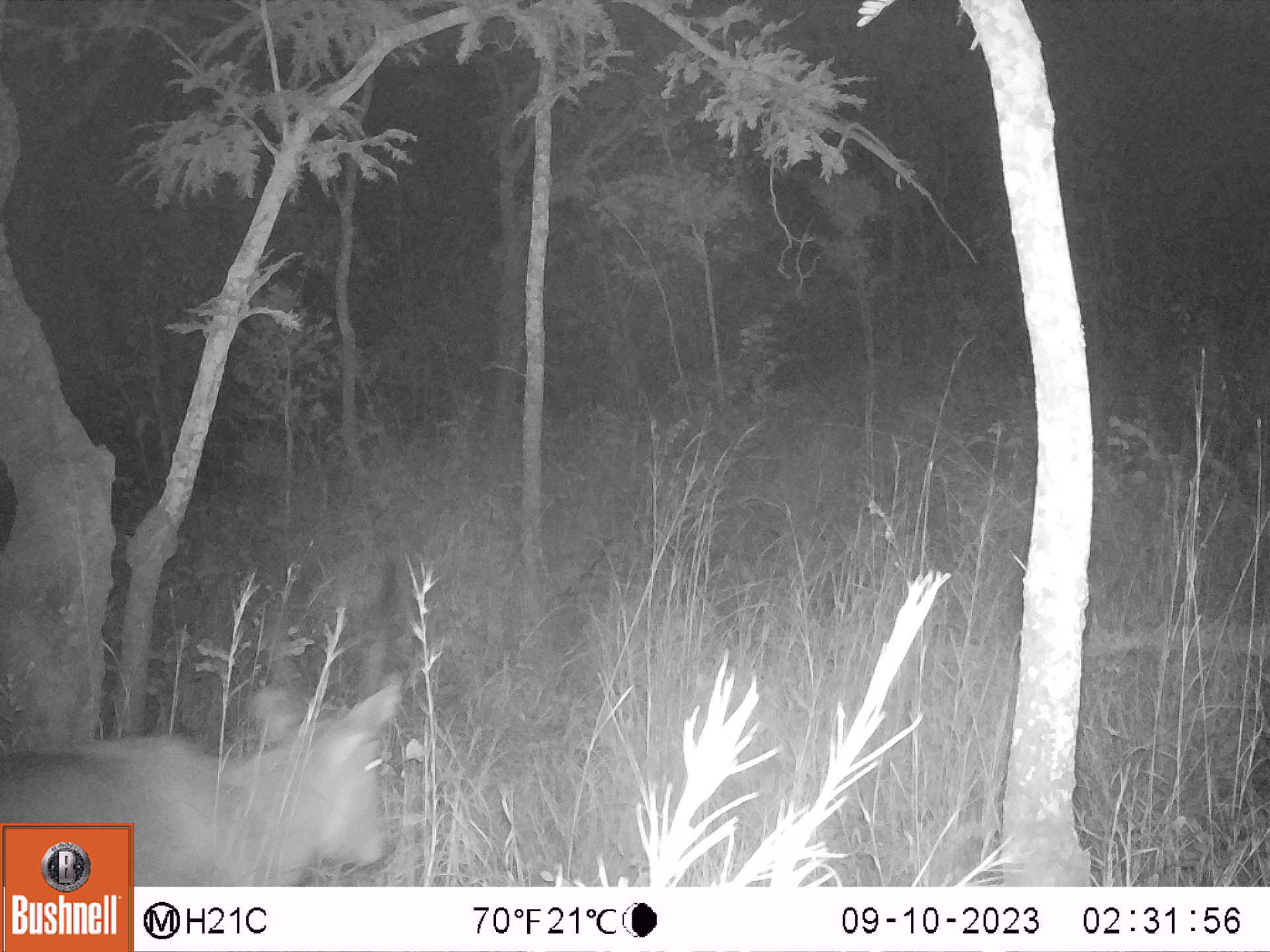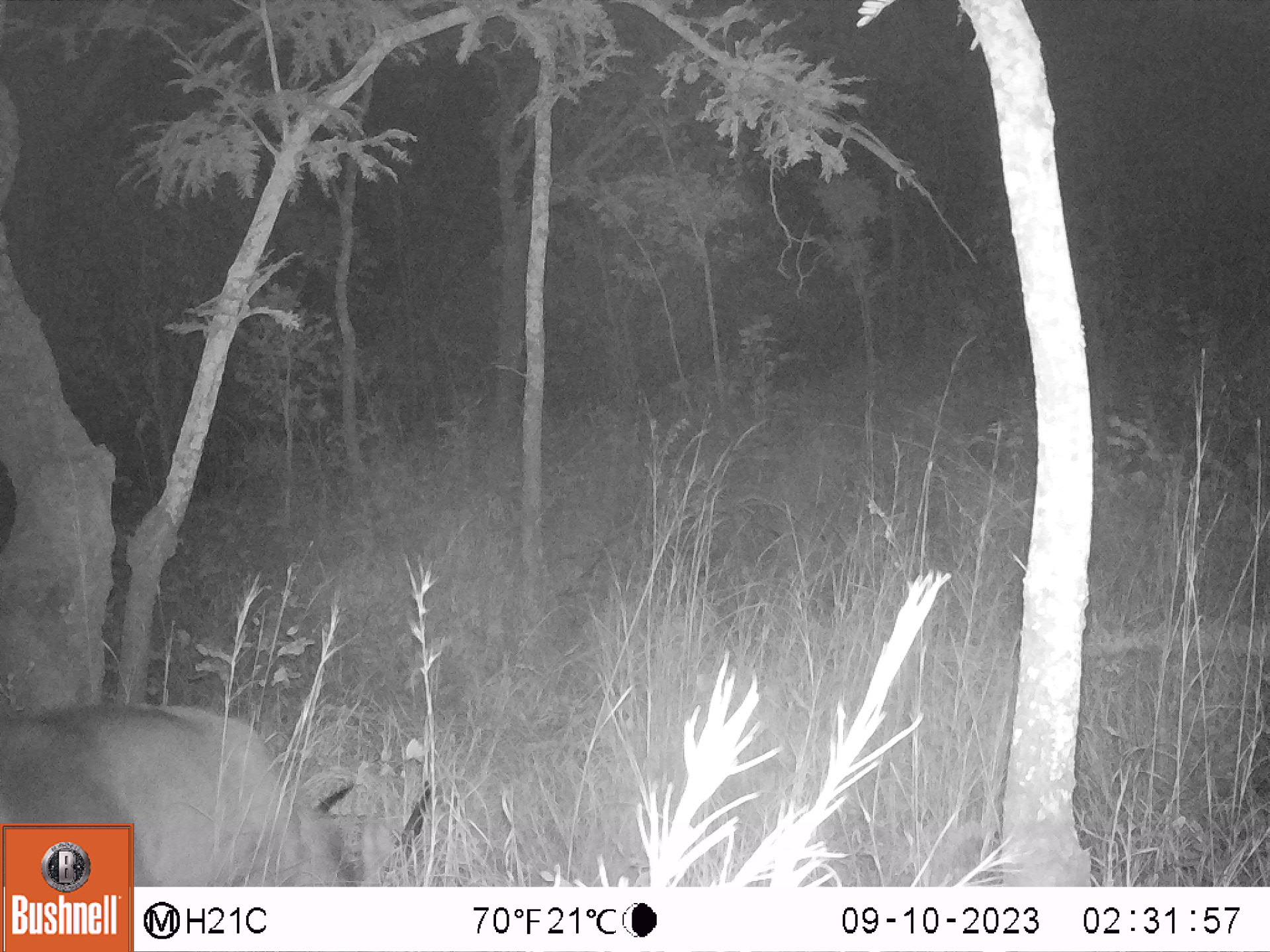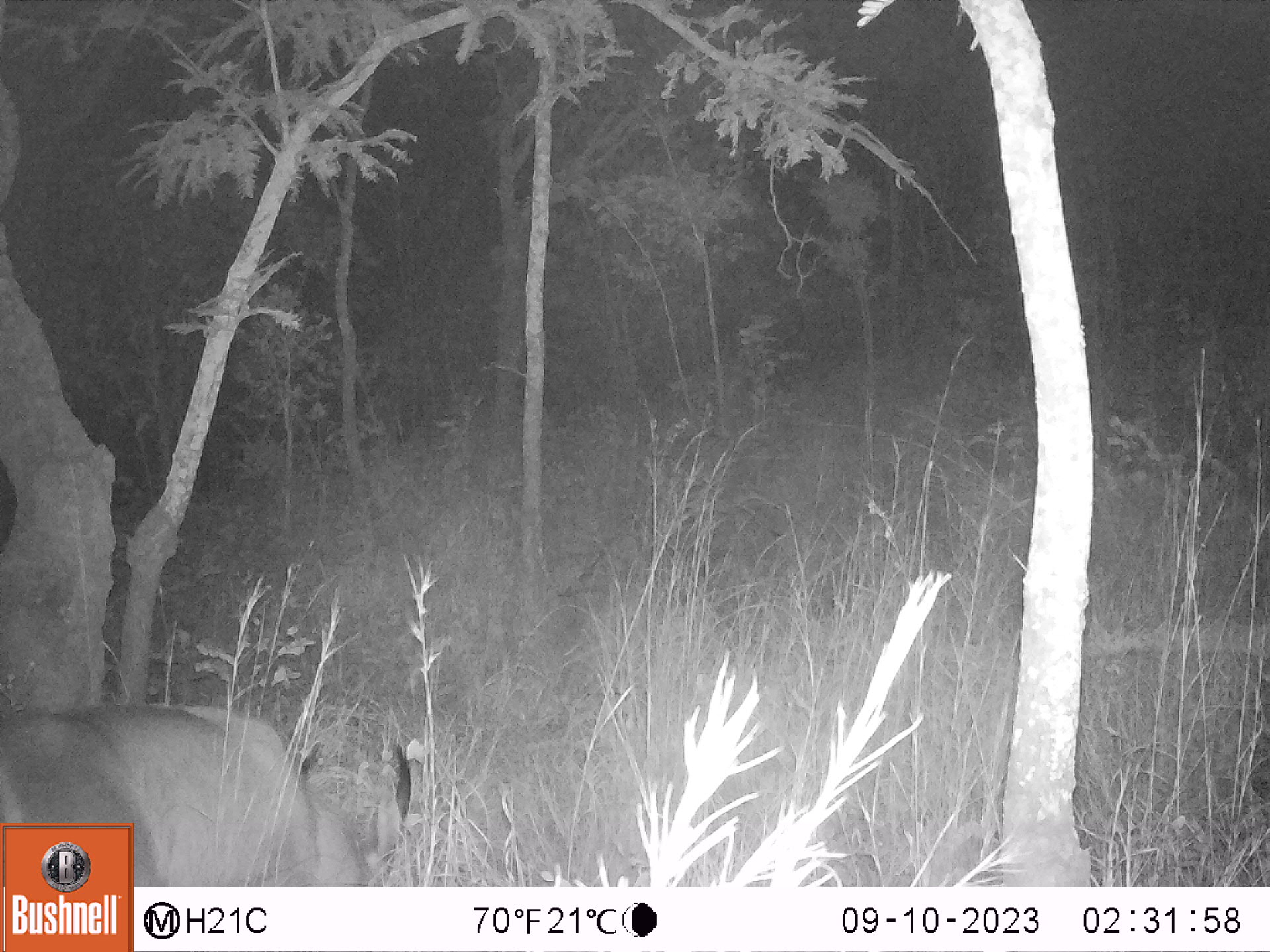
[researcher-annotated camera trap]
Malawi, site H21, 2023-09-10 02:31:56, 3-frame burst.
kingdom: Animalia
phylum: Chordata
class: Mammalia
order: Artiodactyla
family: Bovidae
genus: Kobus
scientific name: Kobus ellipsiprymnus ellipsiprymnus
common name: common waterbuck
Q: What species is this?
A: Common waterbuck (Kobus ellipsiprymnus ellipsiprymnus).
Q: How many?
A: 1.